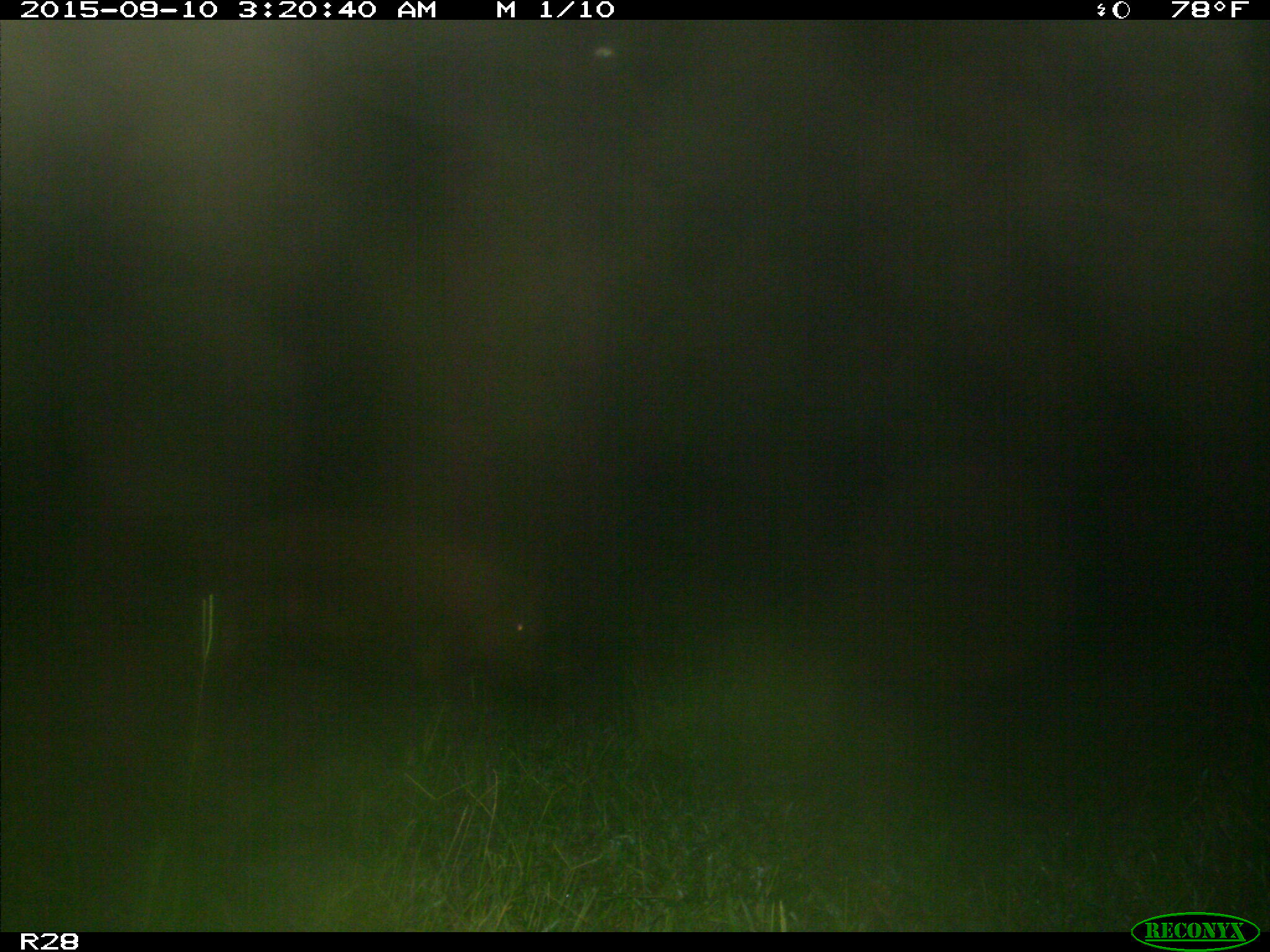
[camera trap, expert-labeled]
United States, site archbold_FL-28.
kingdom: Animalia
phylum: Chordata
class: Mammalia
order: Artiodactyla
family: Suidae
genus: Sus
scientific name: Sus scrofa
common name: wild boar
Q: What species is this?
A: Sus scrofa (wild boar).